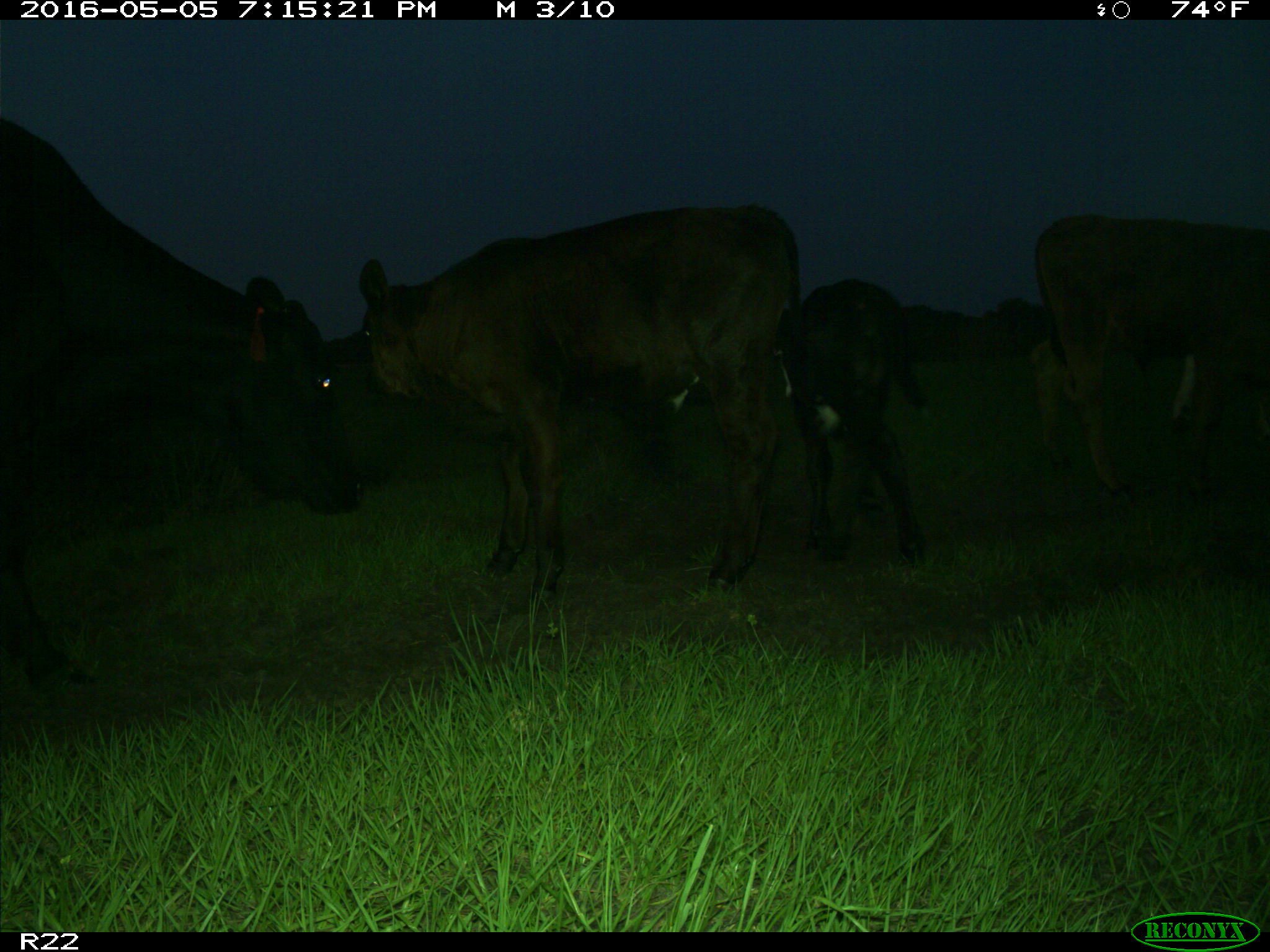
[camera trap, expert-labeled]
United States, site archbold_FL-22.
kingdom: Animalia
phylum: Chordata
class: Mammalia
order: Artiodactyla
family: Bovidae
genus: Bos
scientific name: Bos taurus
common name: domestic cow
Bos taurus (domestic cow).